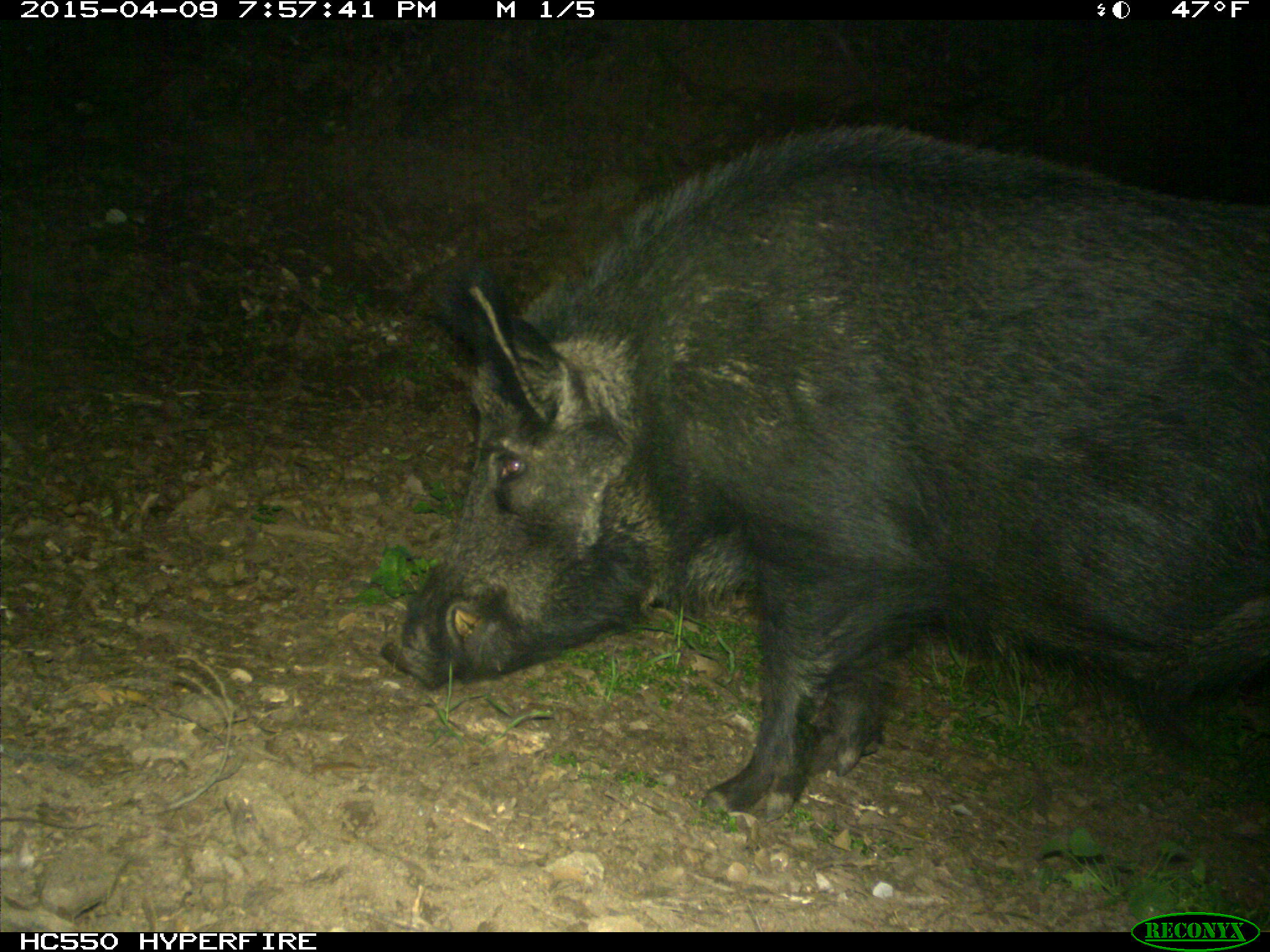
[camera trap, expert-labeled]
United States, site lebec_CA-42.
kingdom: Animalia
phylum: Chordata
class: Mammalia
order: Artiodactyla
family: Suidae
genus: Sus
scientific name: Sus scrofa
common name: wild boar